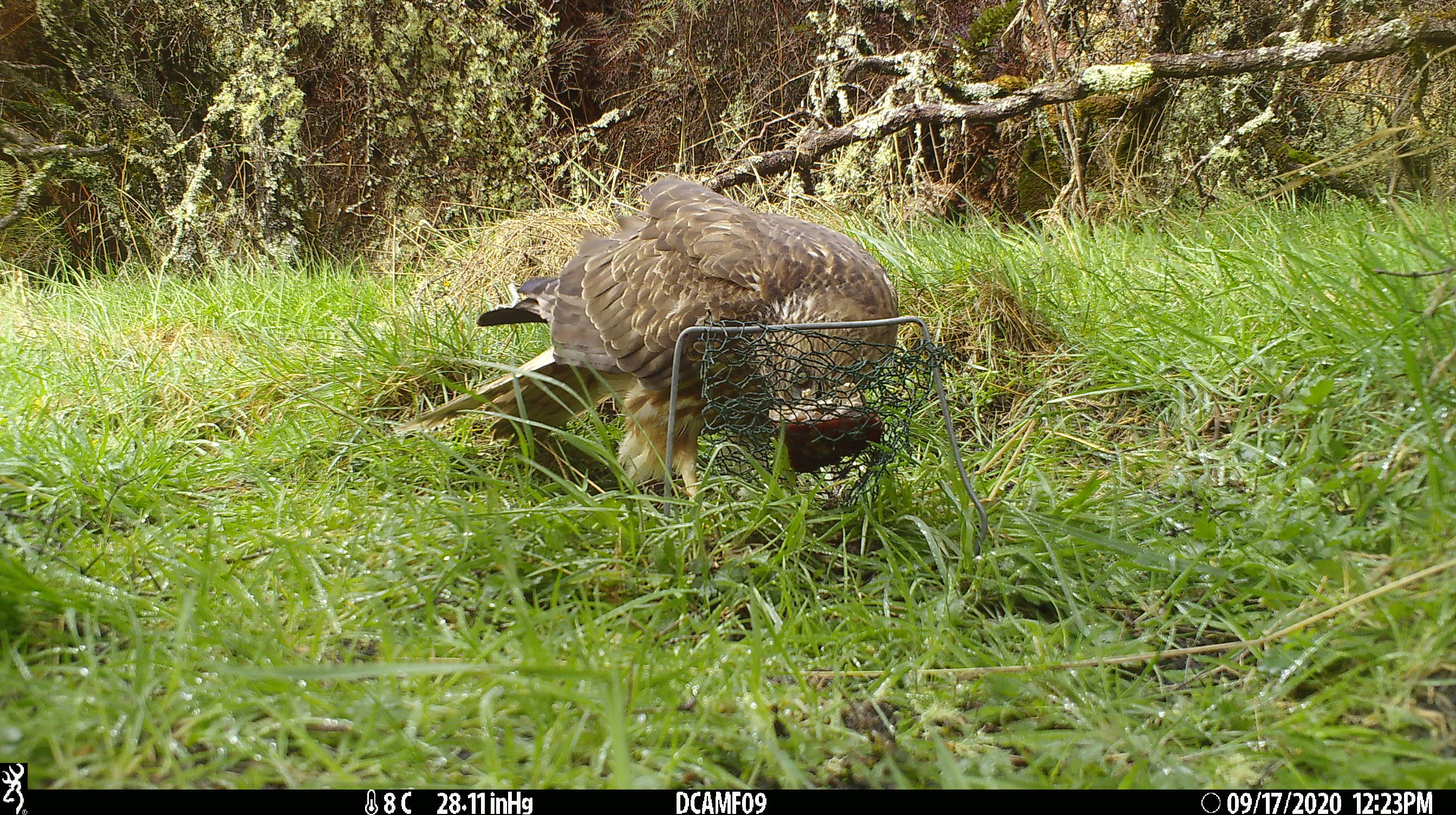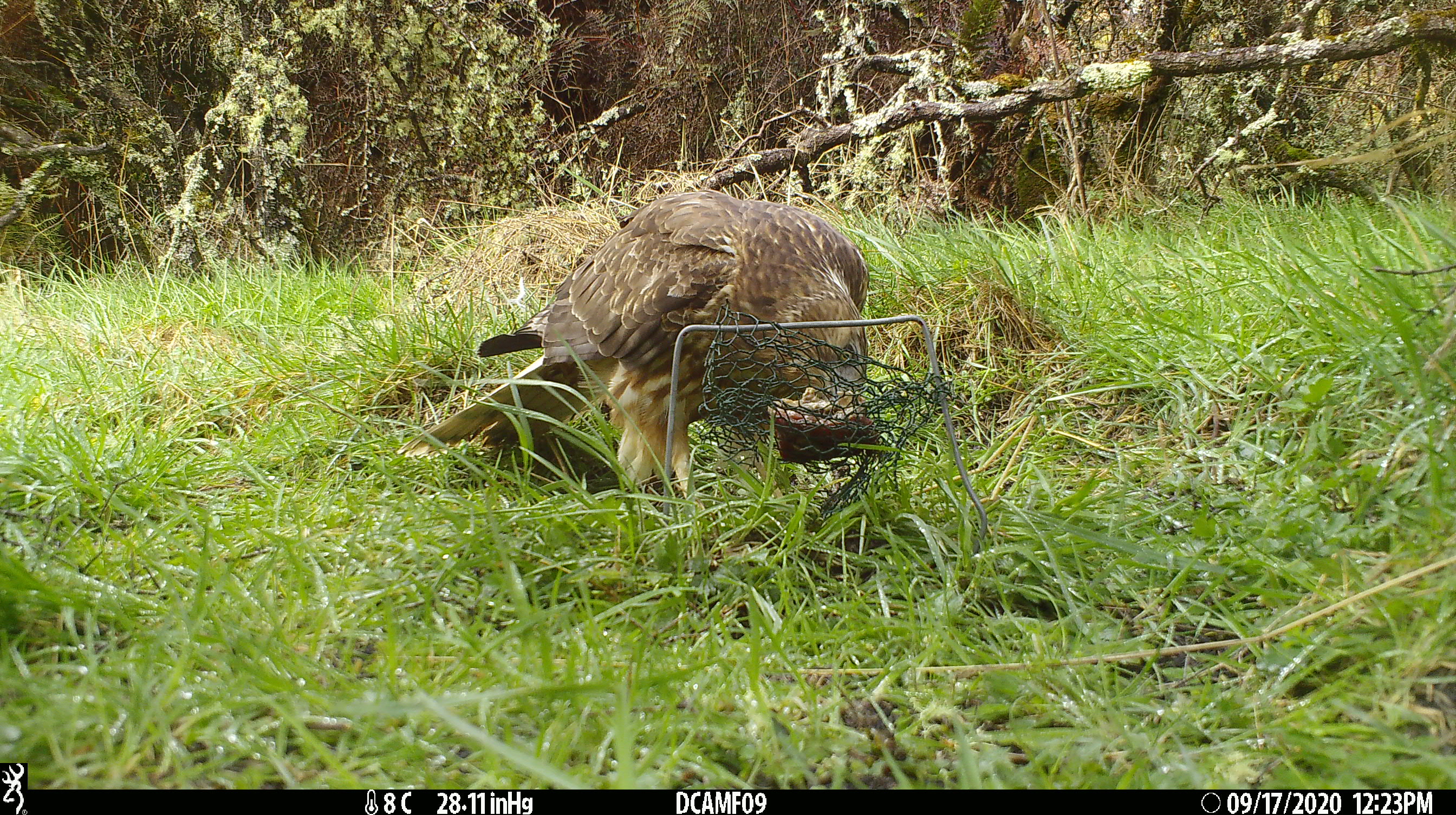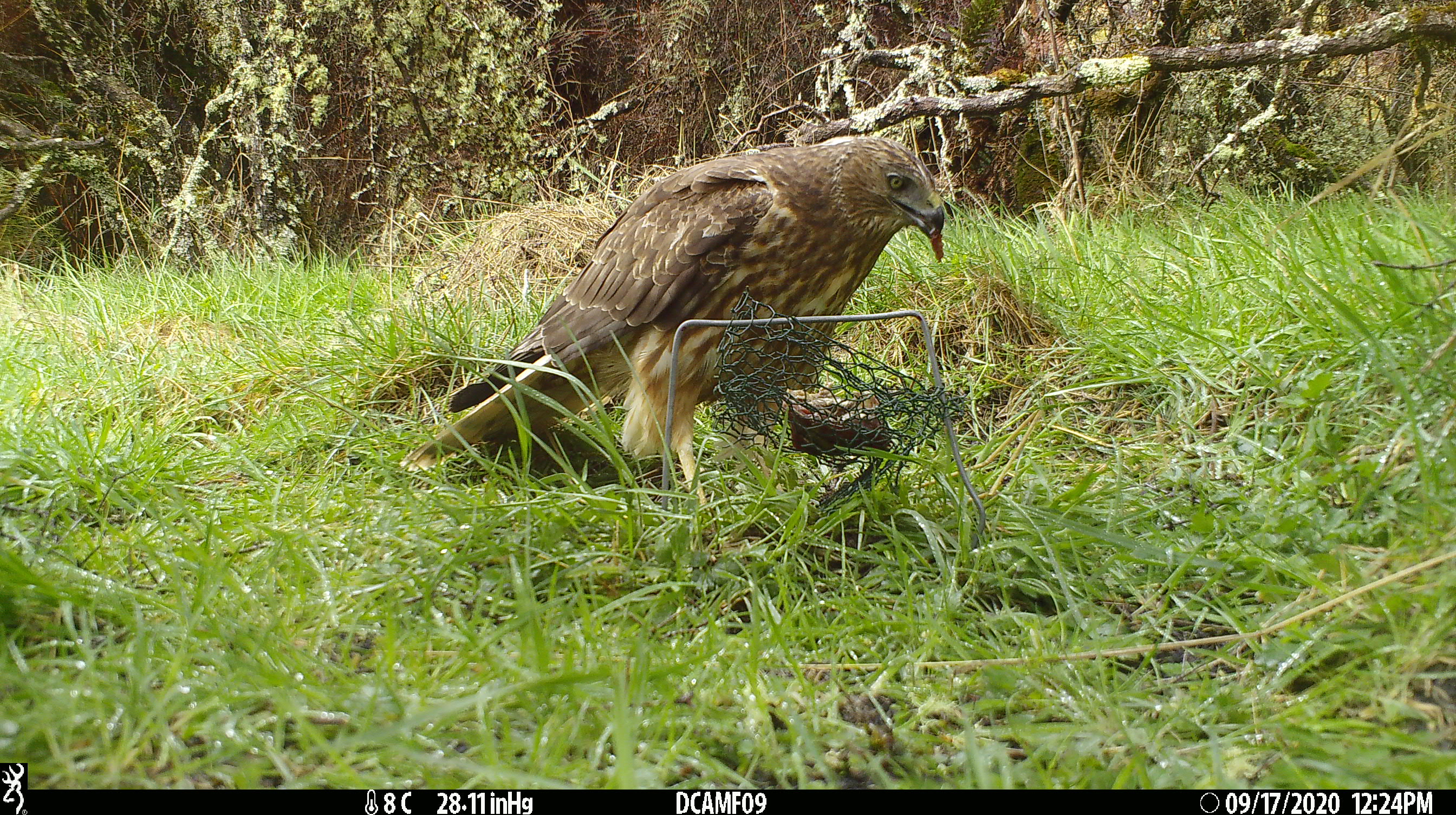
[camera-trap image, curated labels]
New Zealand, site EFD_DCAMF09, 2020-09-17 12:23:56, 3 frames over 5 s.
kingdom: Animalia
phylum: Chordata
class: Aves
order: Accipitriformes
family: Accipitridae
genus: Circus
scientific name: Circus approximans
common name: swamp harrier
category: harrier